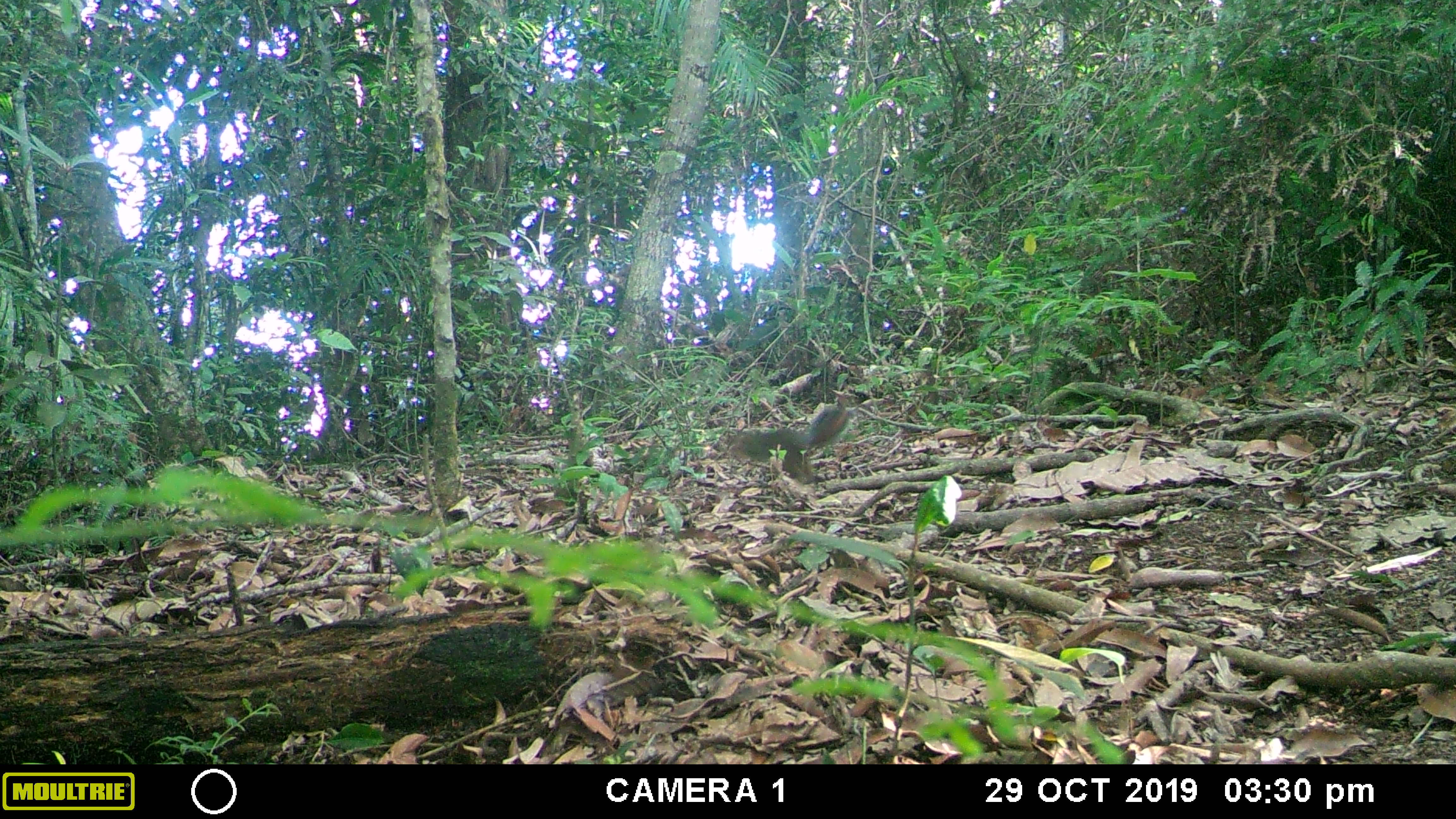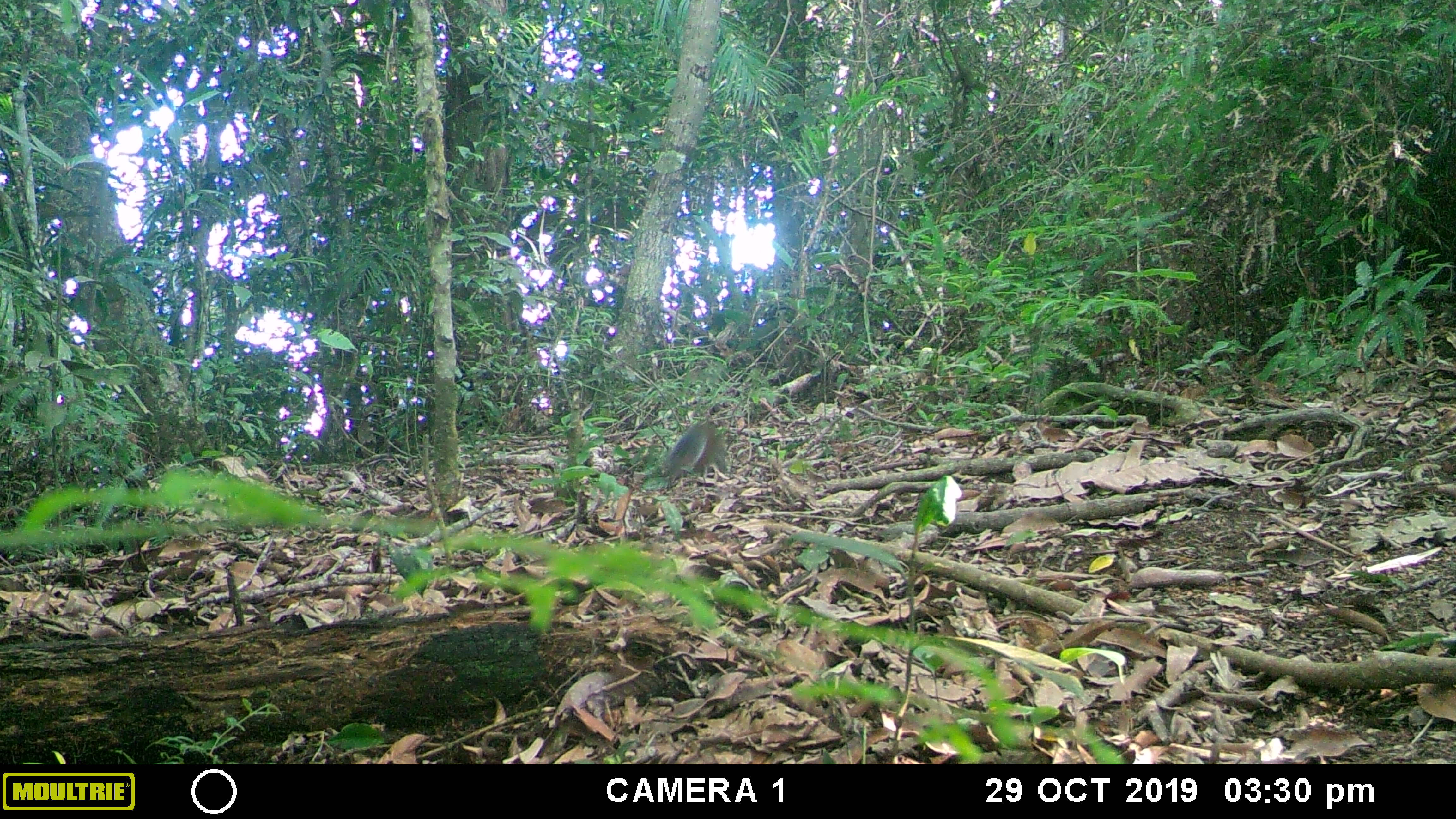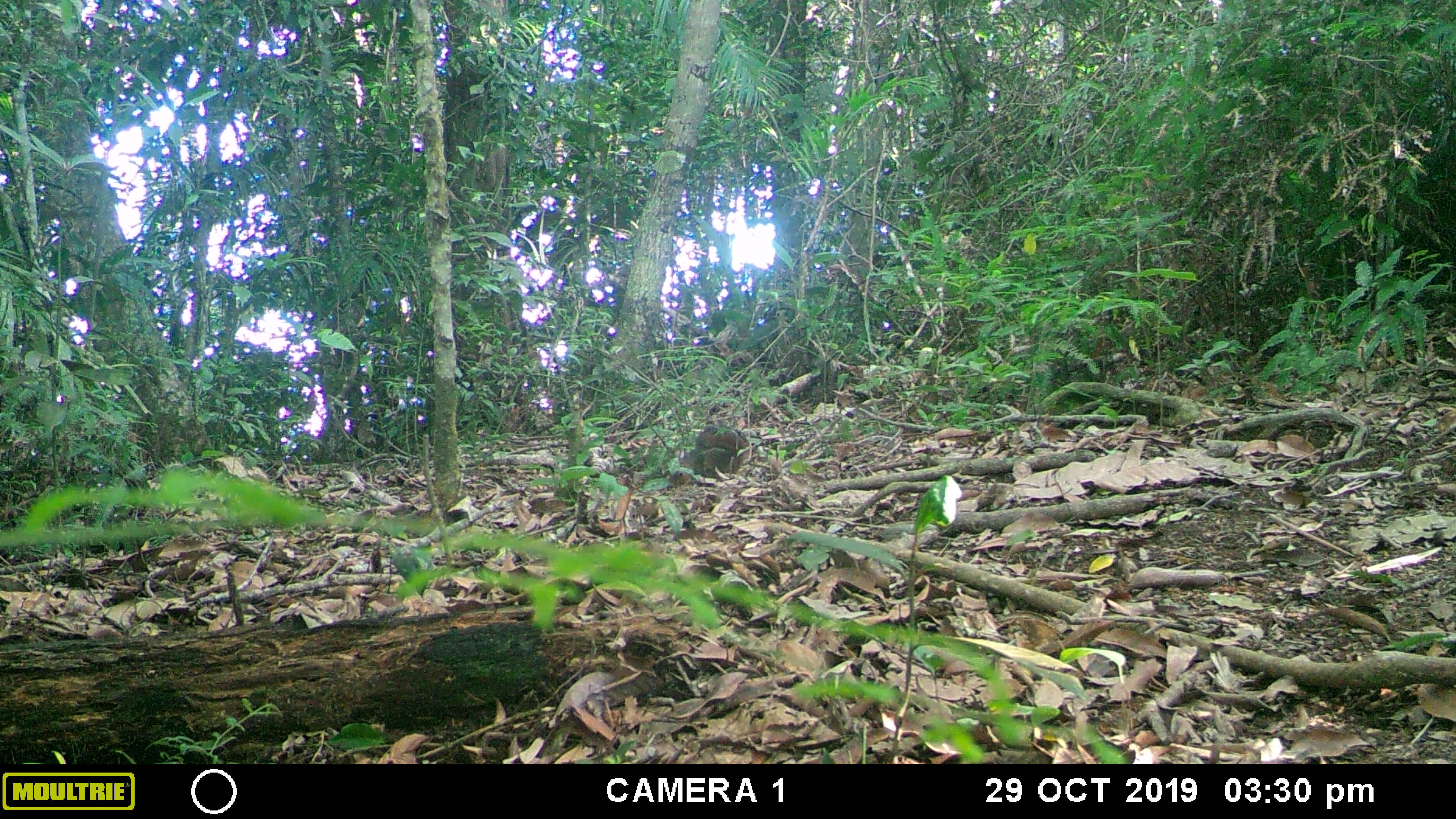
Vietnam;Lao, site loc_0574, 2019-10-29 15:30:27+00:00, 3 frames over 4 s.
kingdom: Animalia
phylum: Chordata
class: Mammalia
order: Rodentia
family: Sciuridae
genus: Dremomys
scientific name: Dremomys rufigenis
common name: red-cheeked squirrel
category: red cheeked squirrel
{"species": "red cheeked squirrel (red-cheeked squirrel) (Dremomys rufigenis)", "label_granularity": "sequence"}